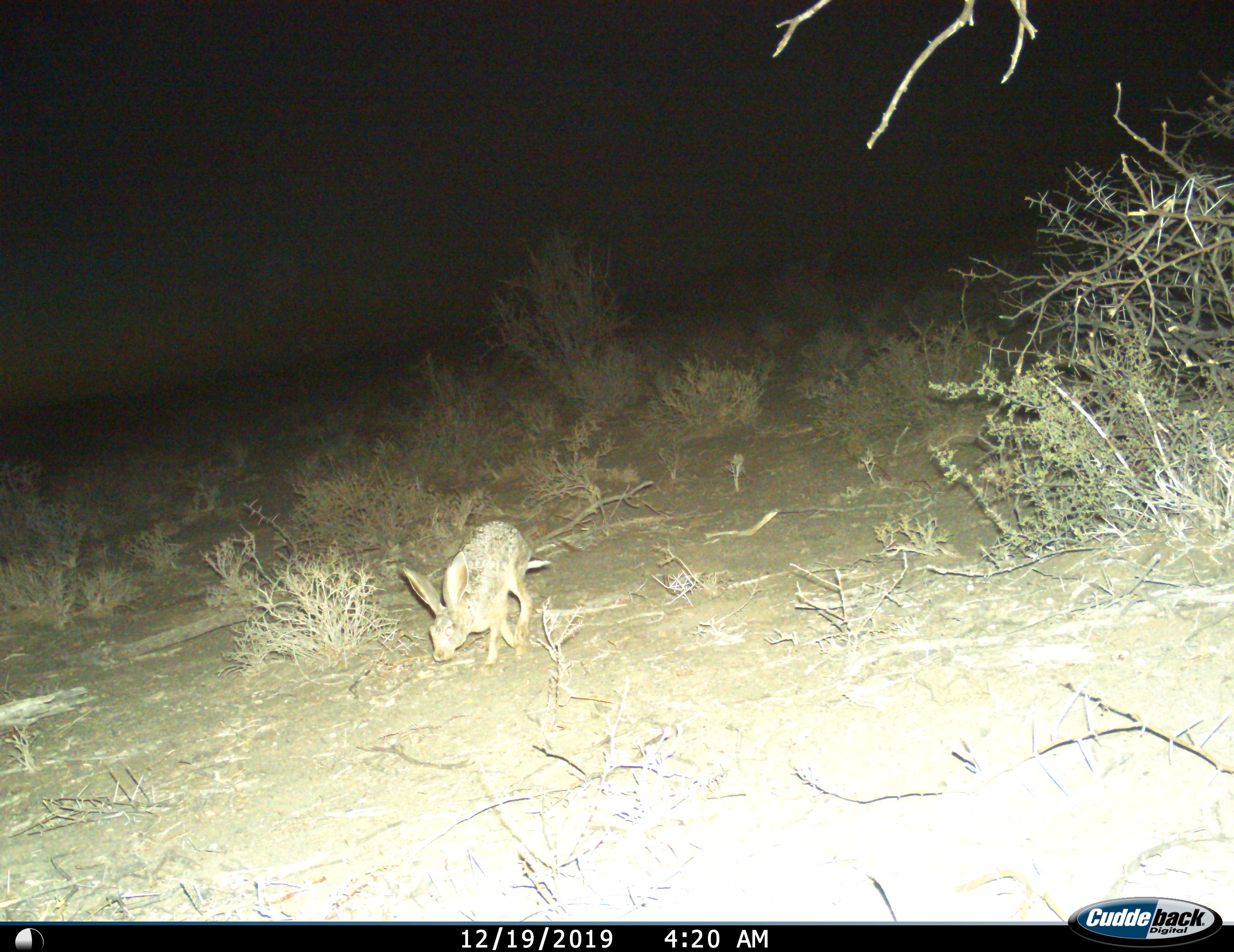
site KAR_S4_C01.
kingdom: Animalia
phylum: Chordata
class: Mammalia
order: Lagomorpha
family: Leporidae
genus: Lepus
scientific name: Lepus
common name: hare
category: hareunknown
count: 1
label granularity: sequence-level